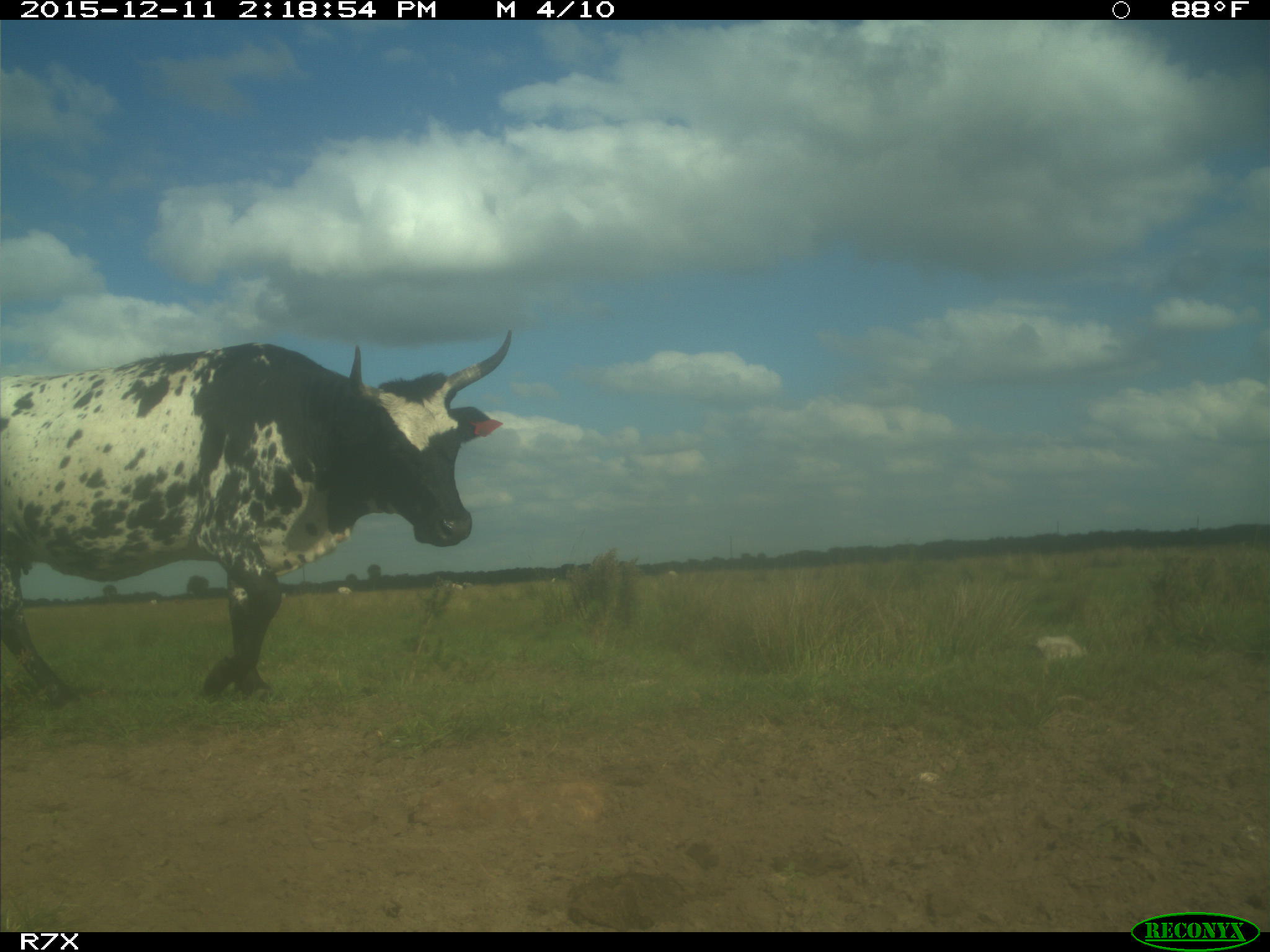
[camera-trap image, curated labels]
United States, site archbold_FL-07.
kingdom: Animalia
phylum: Chordata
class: Mammalia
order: Artiodactyla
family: Bovidae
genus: Bos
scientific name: Bos taurus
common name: domestic cow